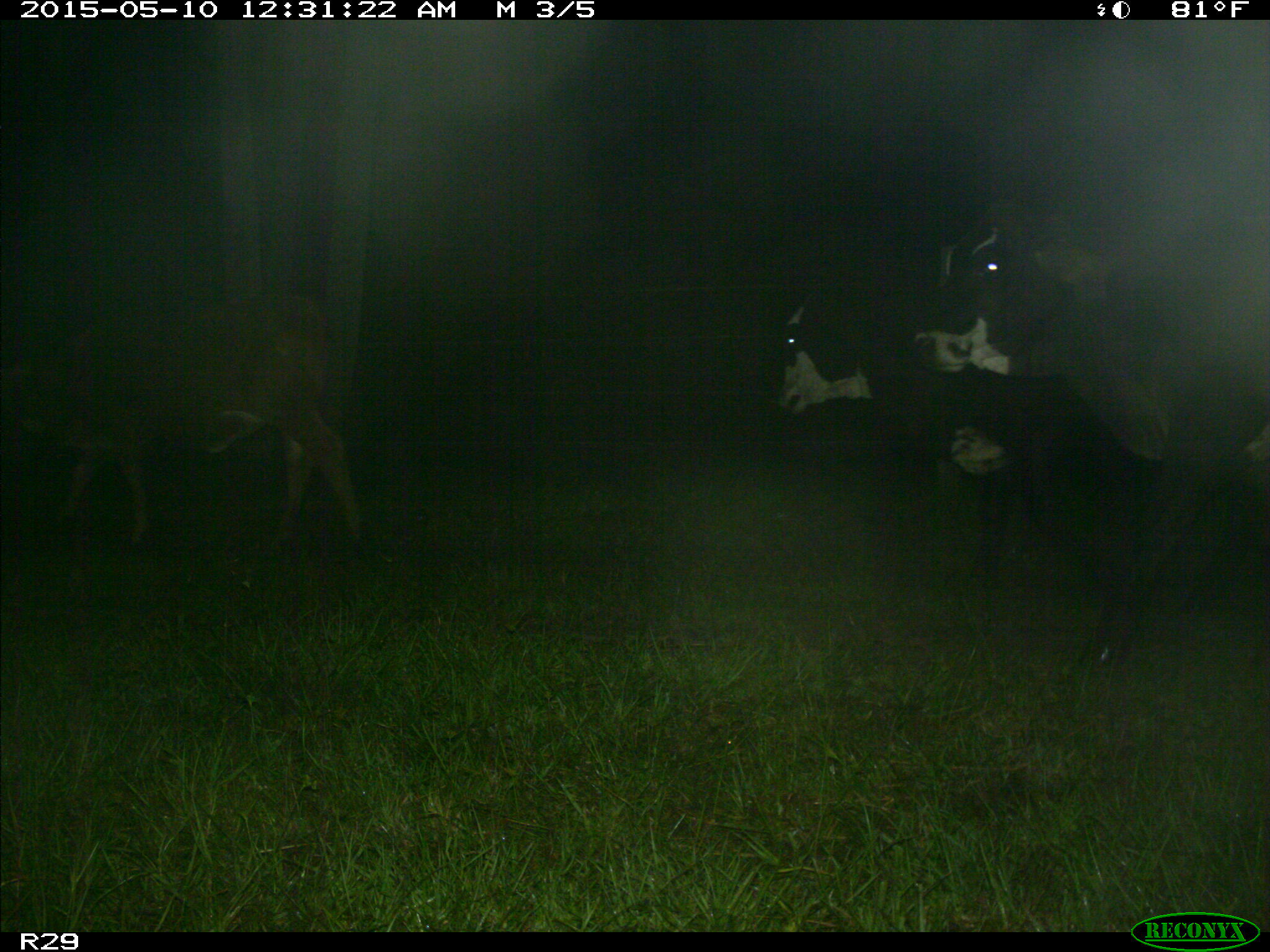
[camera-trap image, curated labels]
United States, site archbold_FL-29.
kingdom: Animalia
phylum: Chordata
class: Mammalia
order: Artiodactyla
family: Bovidae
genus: Bos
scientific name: Bos taurus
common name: domestic cow